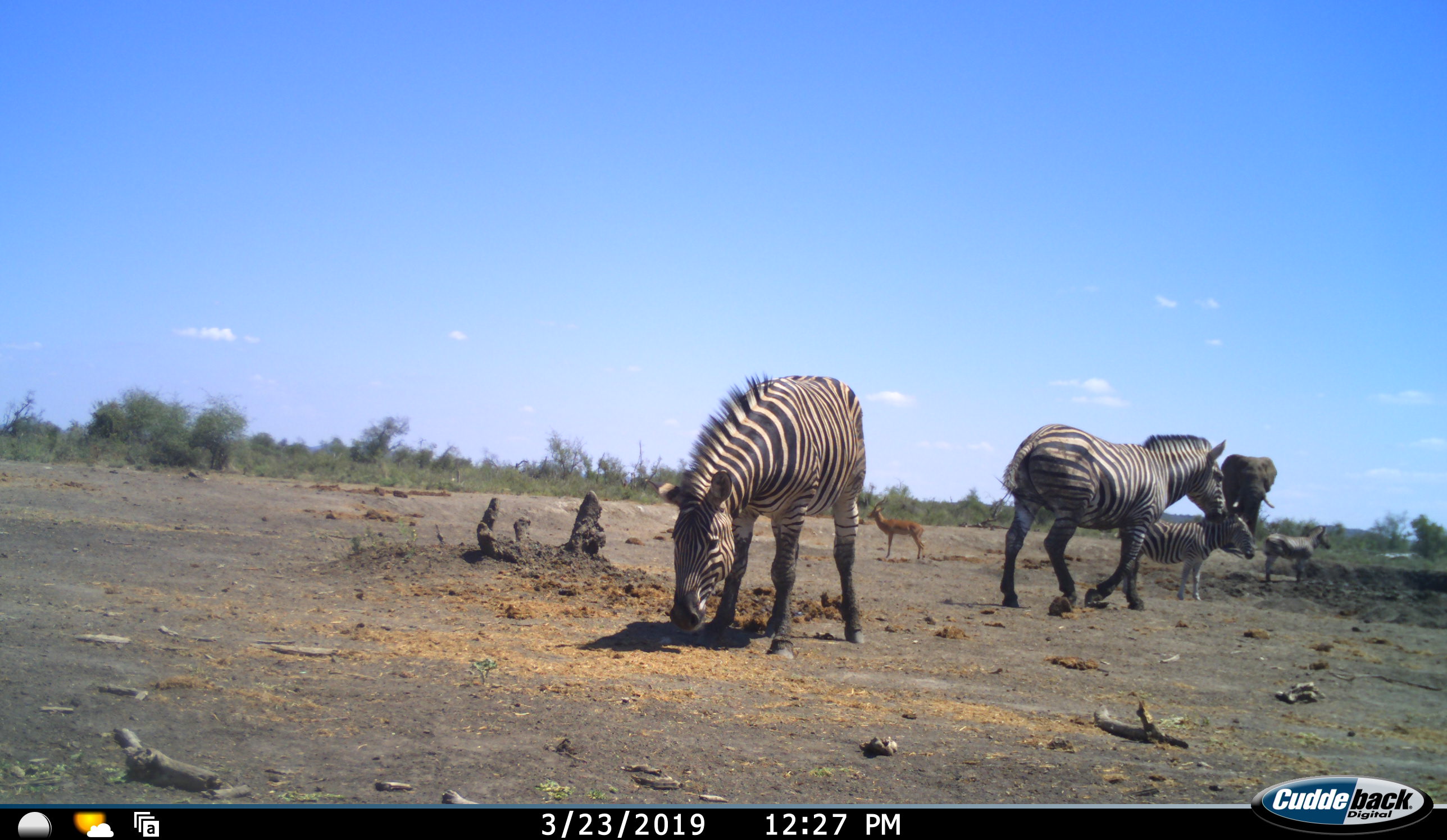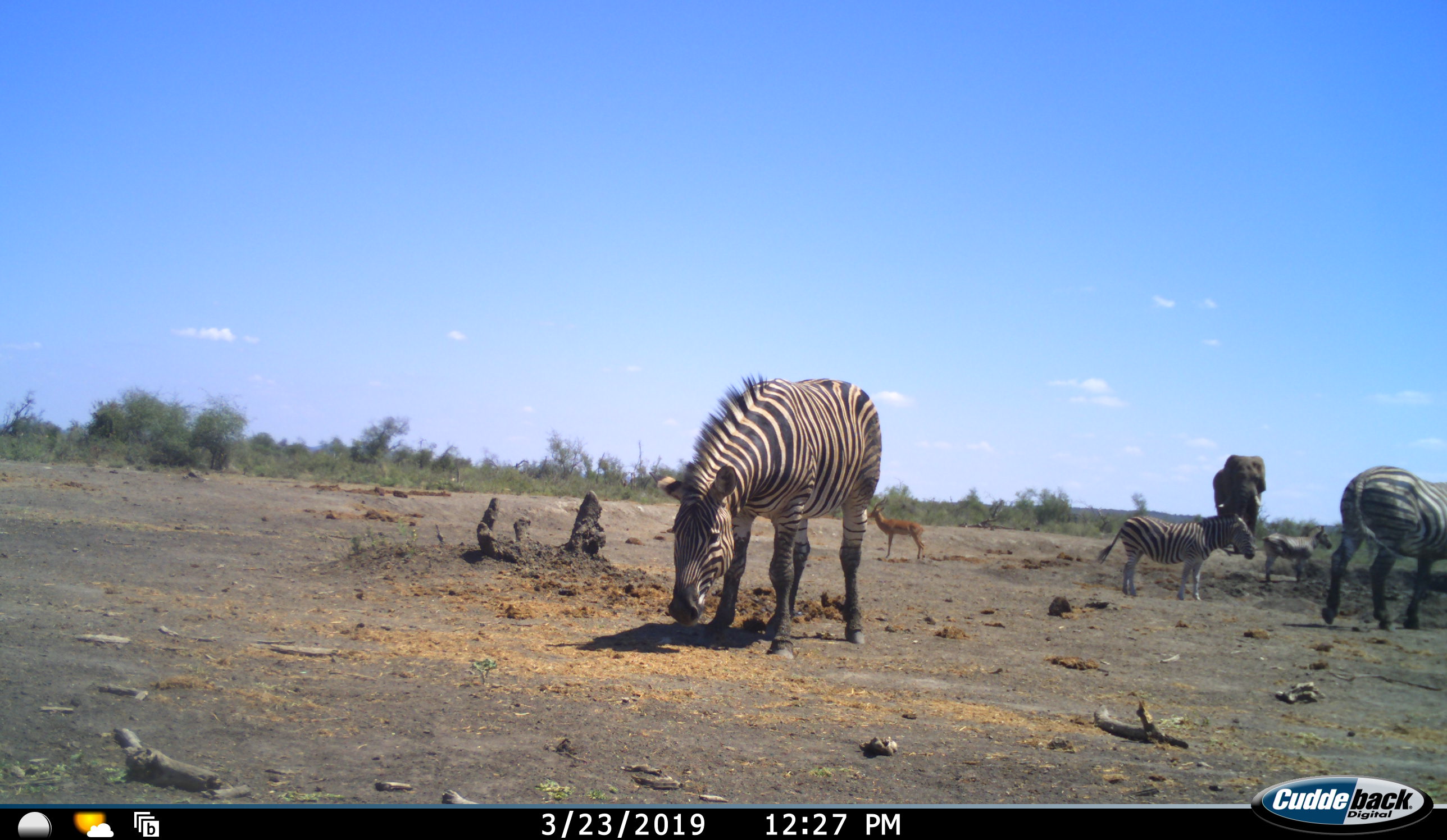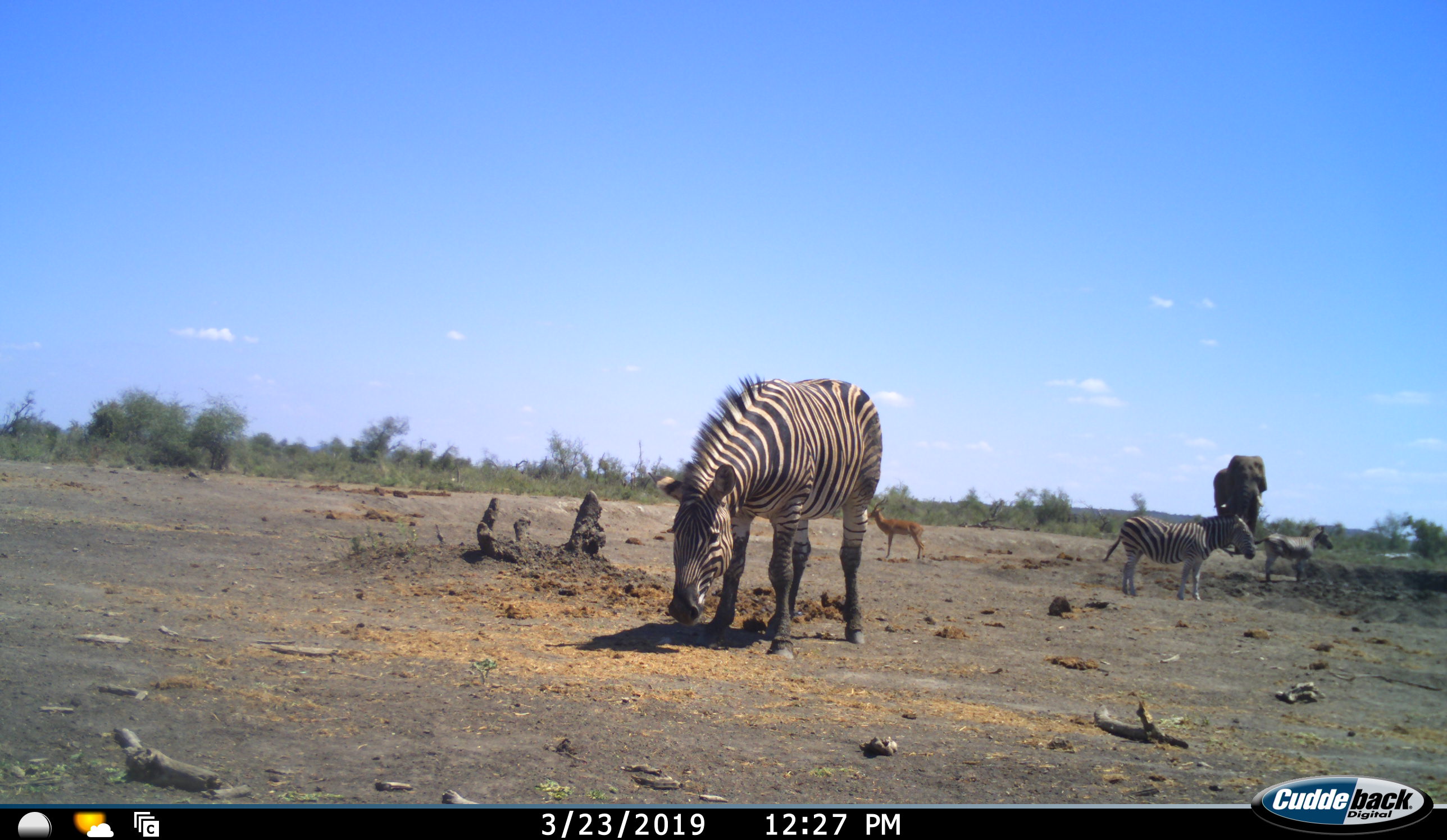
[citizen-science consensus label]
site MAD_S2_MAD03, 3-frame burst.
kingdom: Animalia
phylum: Chordata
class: Mammalia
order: Proboscidea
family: Elephantidae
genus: Loxodonta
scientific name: Loxodonta africana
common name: african bush elephant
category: elephant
Elephant (african bush elephant) (Loxodonta africana), count 1. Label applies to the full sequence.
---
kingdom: Animalia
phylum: Chordata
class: Mammalia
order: Artiodactyla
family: Bovidae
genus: Aepyceros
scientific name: Aepyceros melampus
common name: impala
Impala (Aepyceros melampus), count 1. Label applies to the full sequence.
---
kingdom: Animalia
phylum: Chordata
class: Mammalia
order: Perissodactyla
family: Equidae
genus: Equus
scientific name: Equus quagga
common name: plains zebra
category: zebraplains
Zebraplains (plains zebra) (Equus quagga), count 4. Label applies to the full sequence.